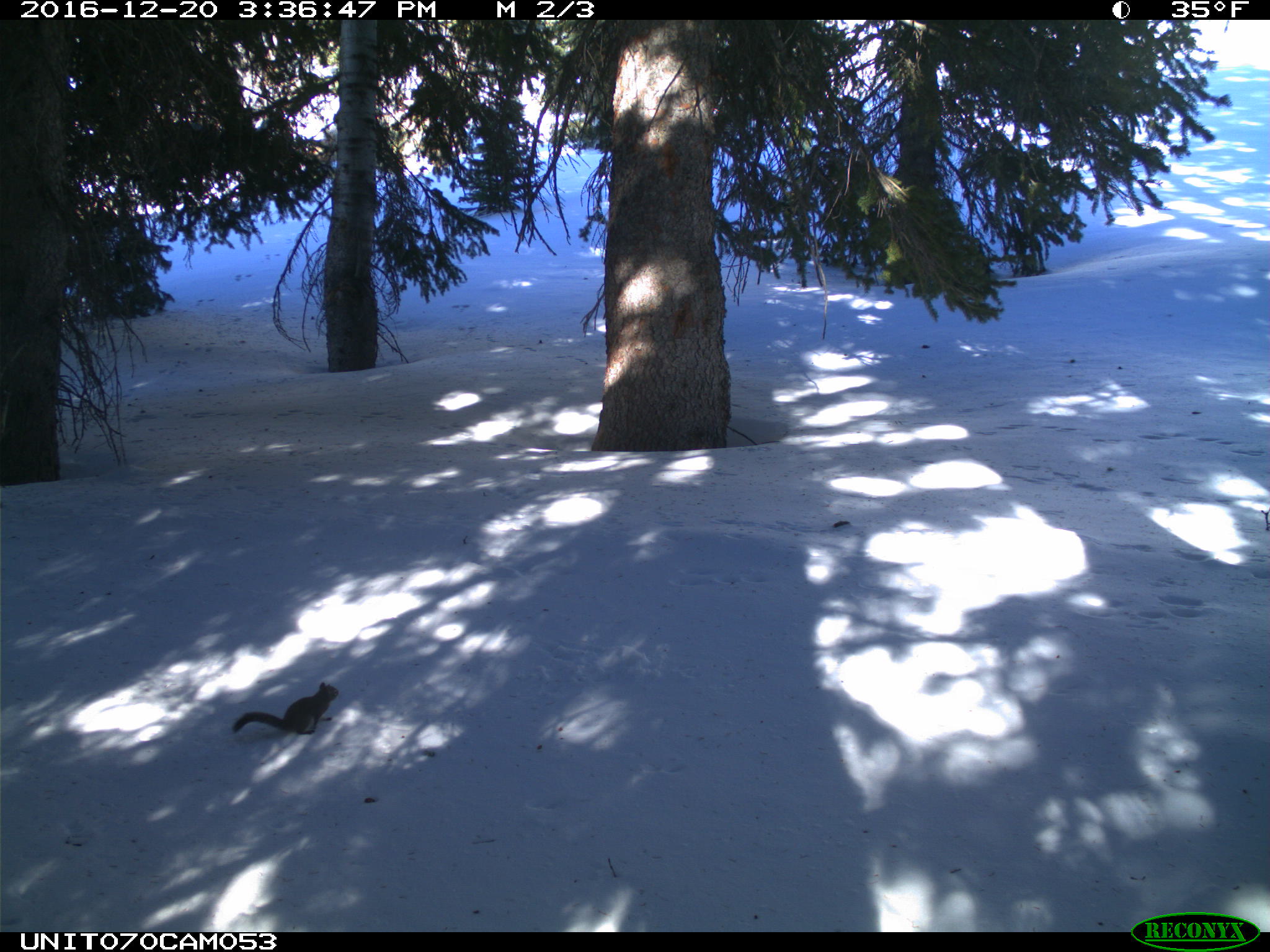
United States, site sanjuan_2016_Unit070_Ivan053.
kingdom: Animalia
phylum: Chordata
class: Mammalia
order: Rodentia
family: Sciuridae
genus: Tamiasciurus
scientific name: Tamiasciurus hudsonicus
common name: american red squirrel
Tamiasciurus hudsonicus (american red squirrel).